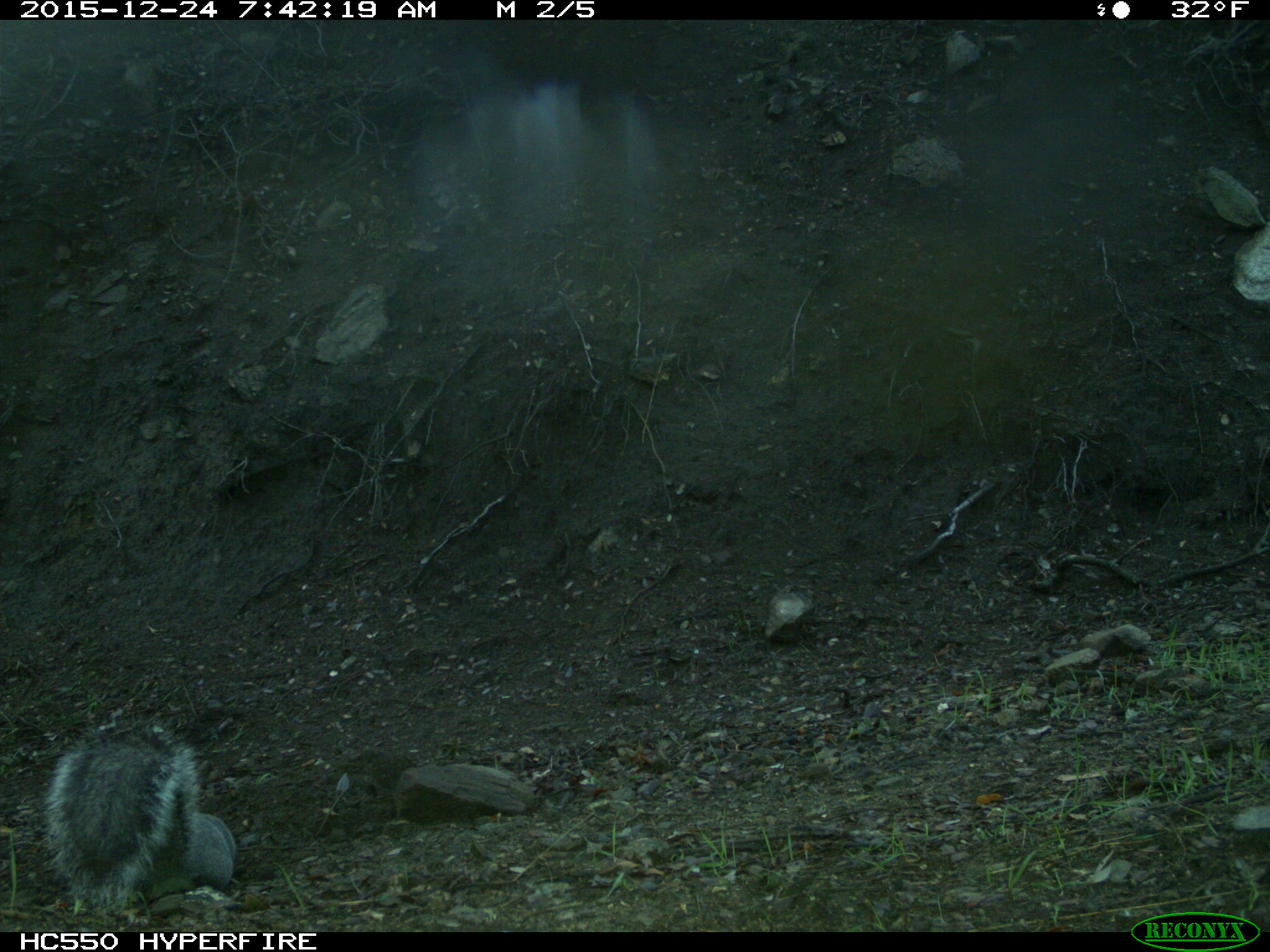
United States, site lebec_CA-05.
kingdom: Animalia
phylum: Chordata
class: Mammalia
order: Rodentia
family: Sciuridae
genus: Sciurus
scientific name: Sciurus carolinensis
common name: eastern gray squirrel